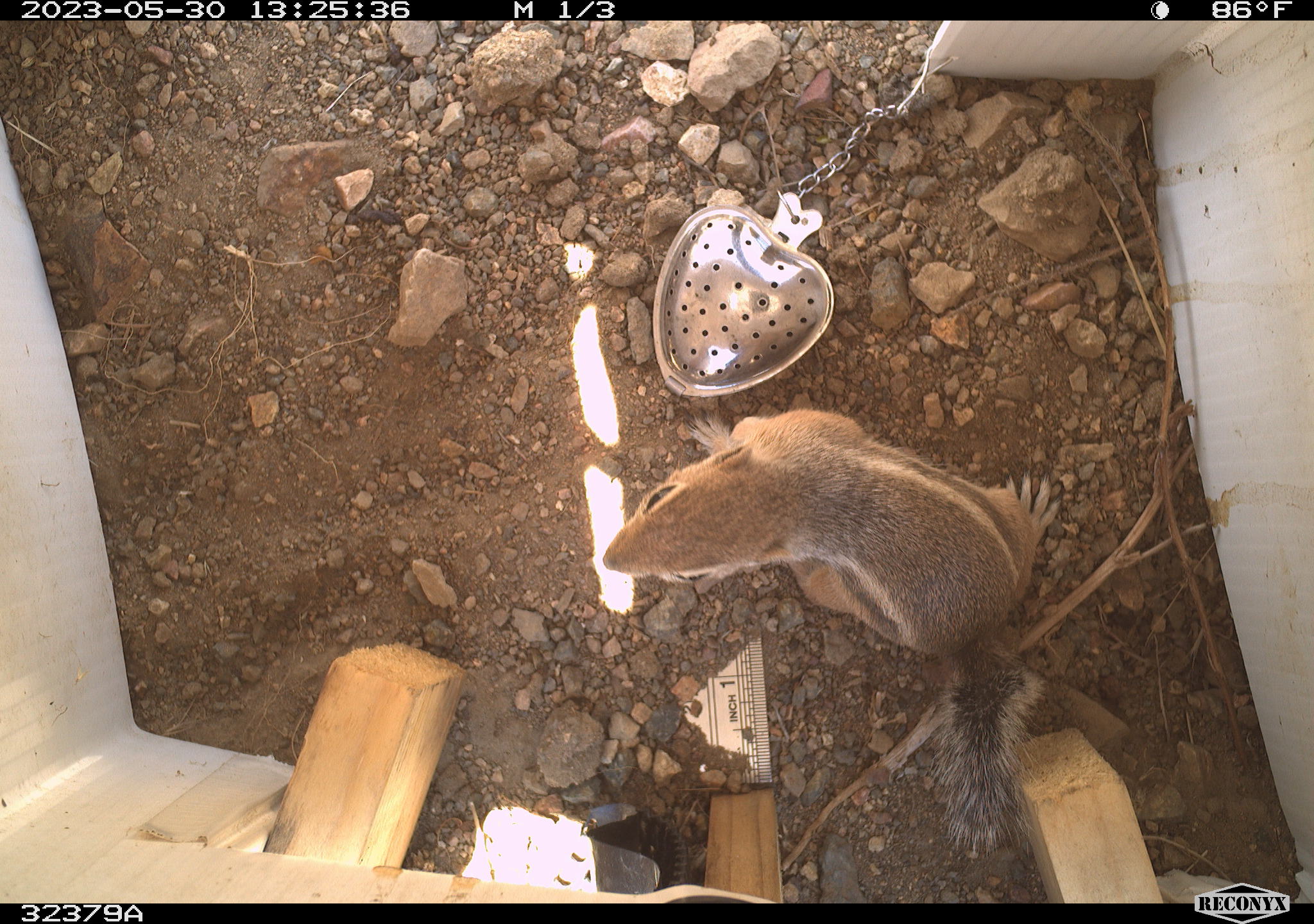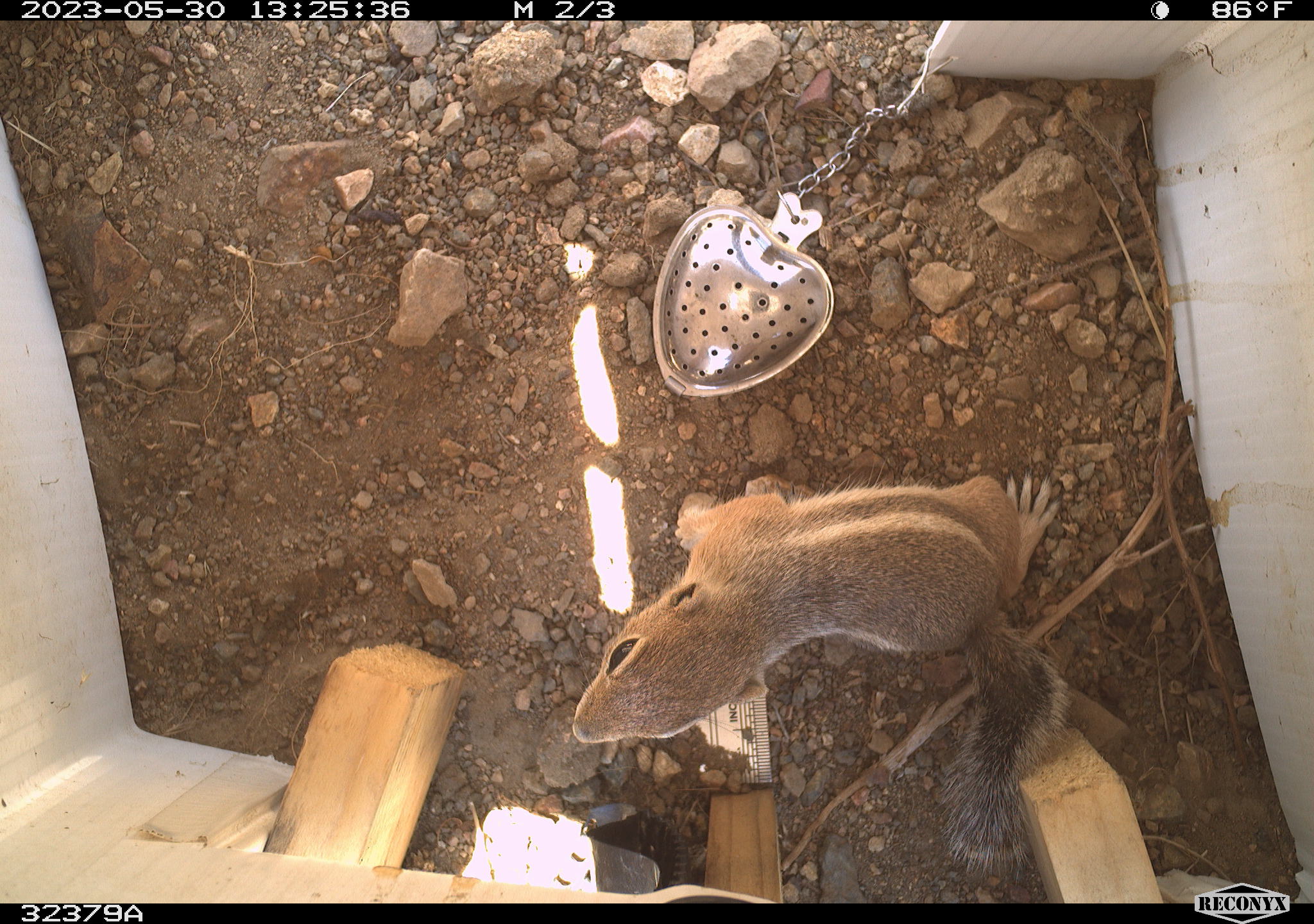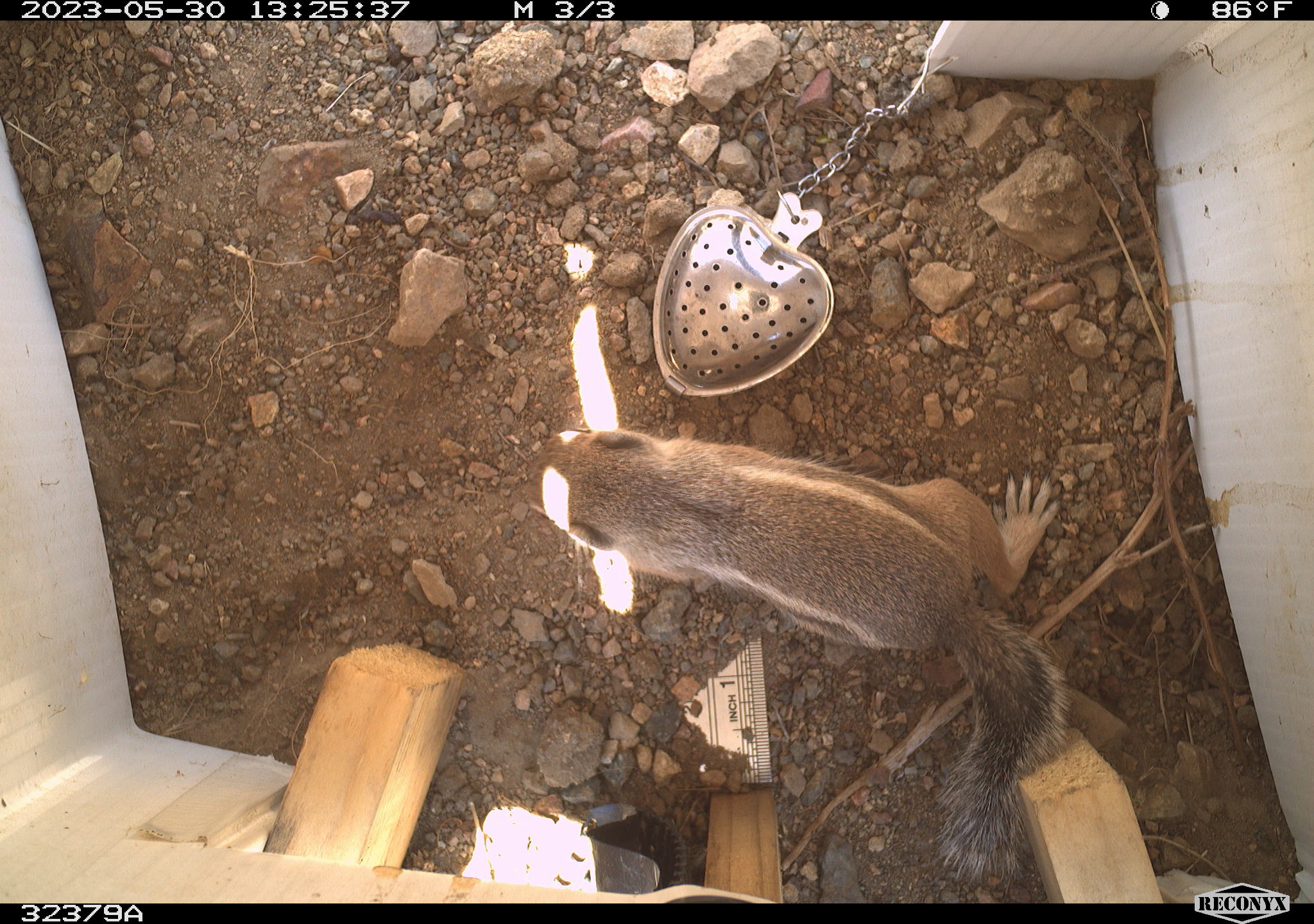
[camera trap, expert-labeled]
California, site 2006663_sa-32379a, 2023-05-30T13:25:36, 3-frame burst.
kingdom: Animalia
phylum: Chordata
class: Mammalia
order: Rodentia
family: Sciuridae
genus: Ammospermophilus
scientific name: Ammospermophilus leucurus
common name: white-tailed antelope squirrel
White-tailed antelope squirrel (Ammospermophilus leucurus).